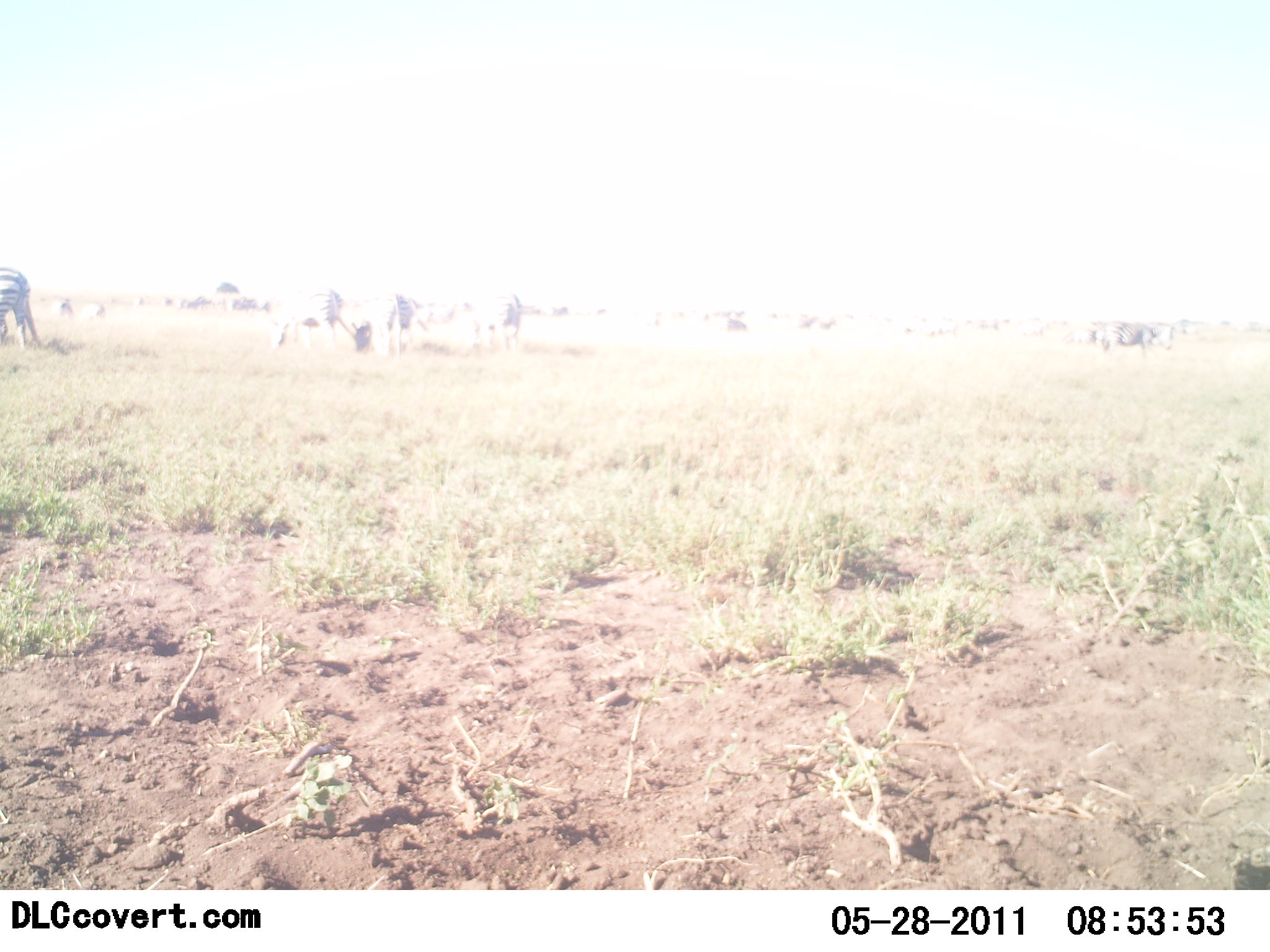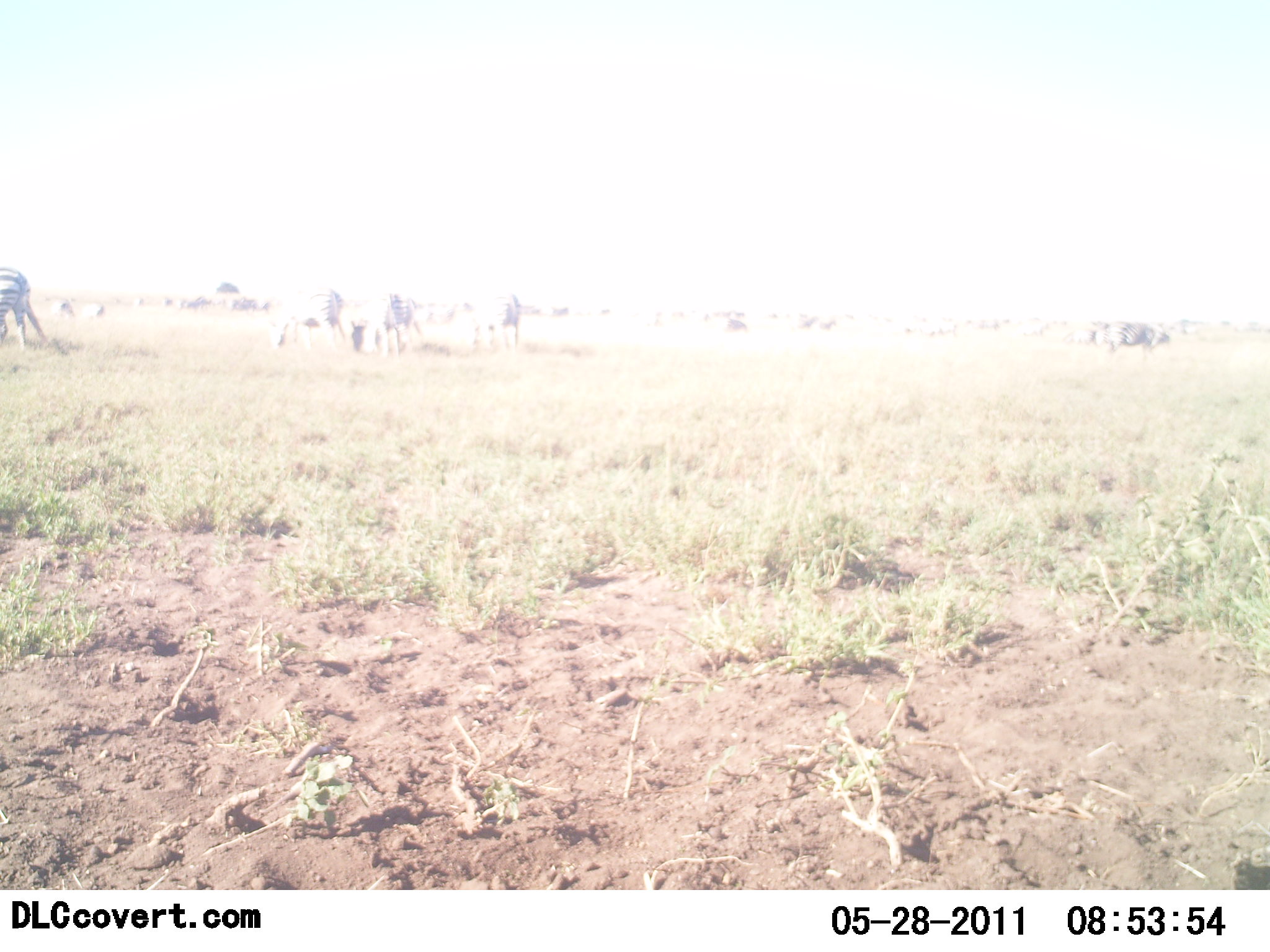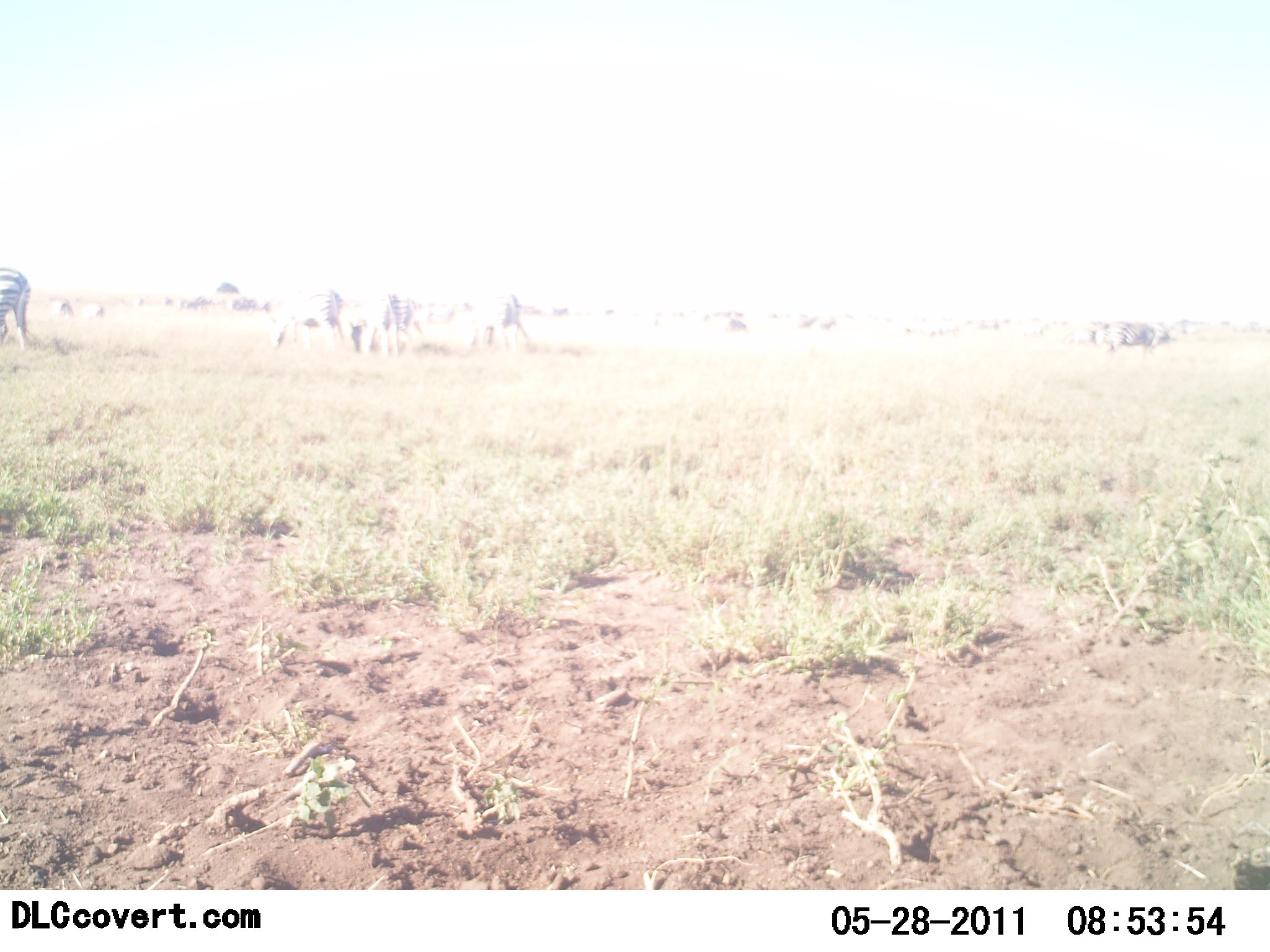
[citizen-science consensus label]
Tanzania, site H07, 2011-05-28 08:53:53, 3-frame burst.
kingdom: Animalia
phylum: Chordata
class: Mammalia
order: Perissodactyla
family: Equidae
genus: Equus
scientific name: Equus quagga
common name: plains zebra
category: zebra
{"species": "zebra (plains zebra) (Equus quagga)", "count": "6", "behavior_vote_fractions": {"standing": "64%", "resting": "0%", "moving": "0%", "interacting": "9%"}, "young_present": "9%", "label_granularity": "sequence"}